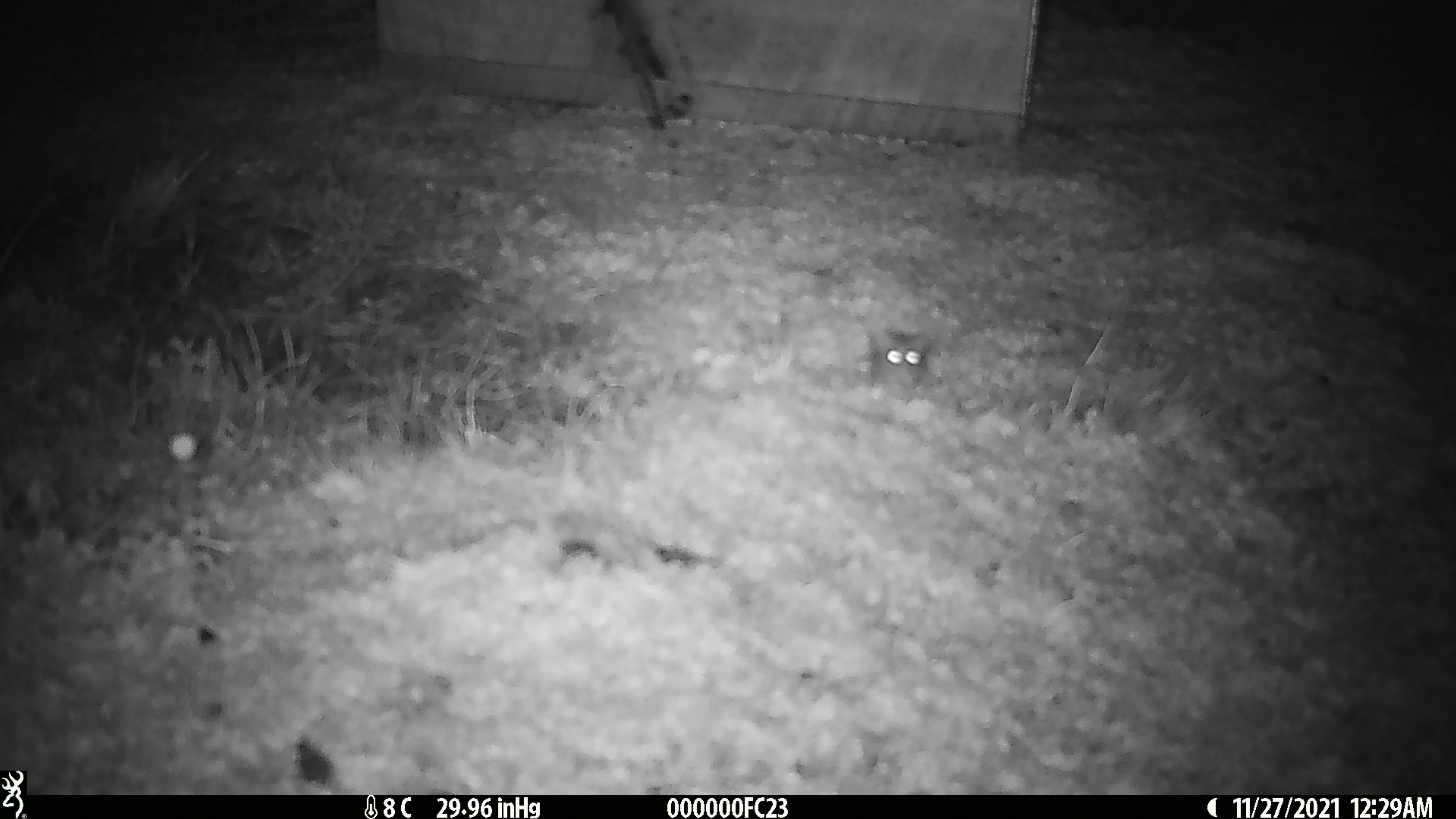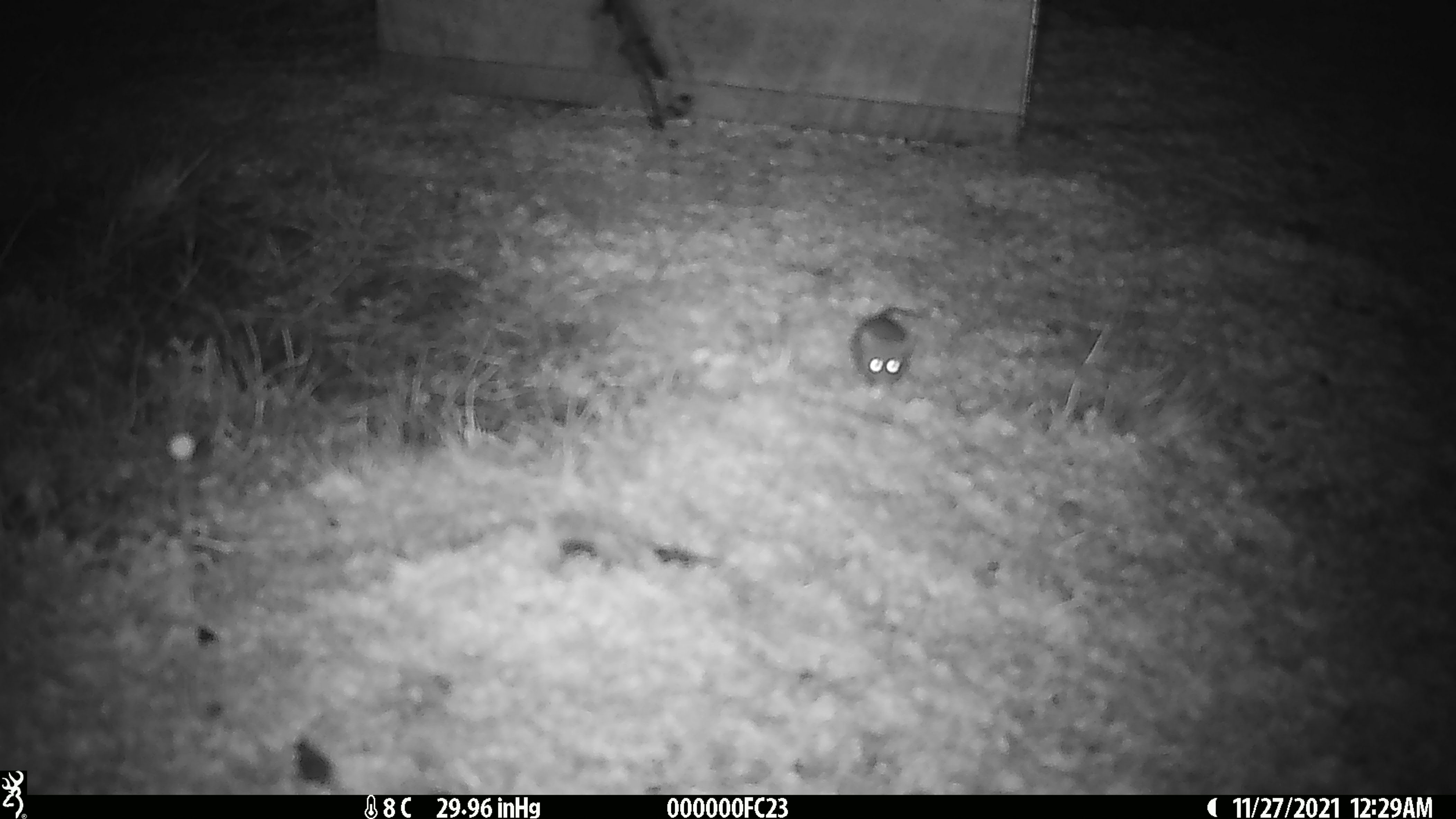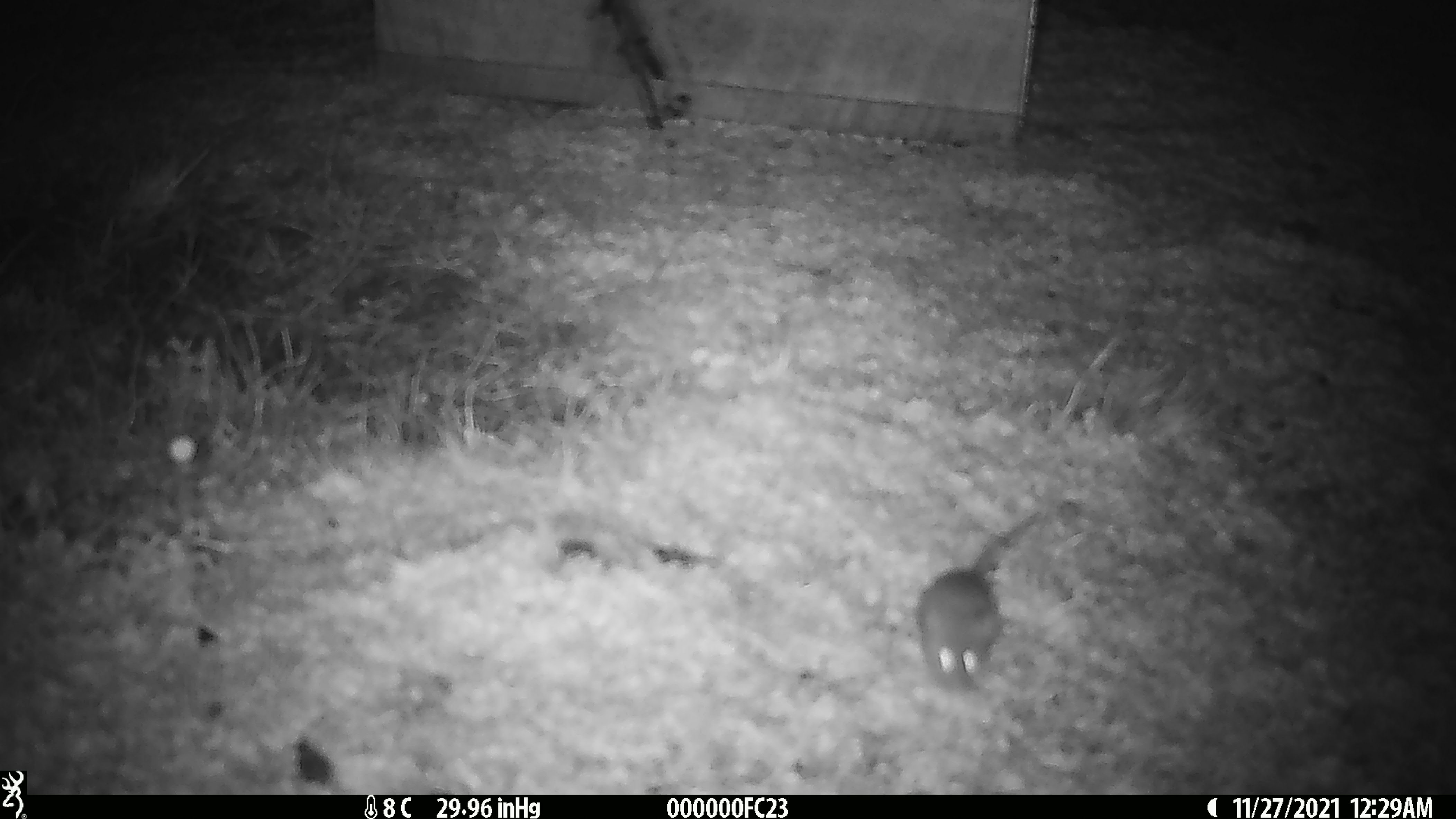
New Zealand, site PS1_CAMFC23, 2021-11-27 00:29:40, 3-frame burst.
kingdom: Animalia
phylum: Chordata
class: Mammalia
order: Rodentia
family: Muridae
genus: Mus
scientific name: Mus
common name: mouse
Mouse (Mus).